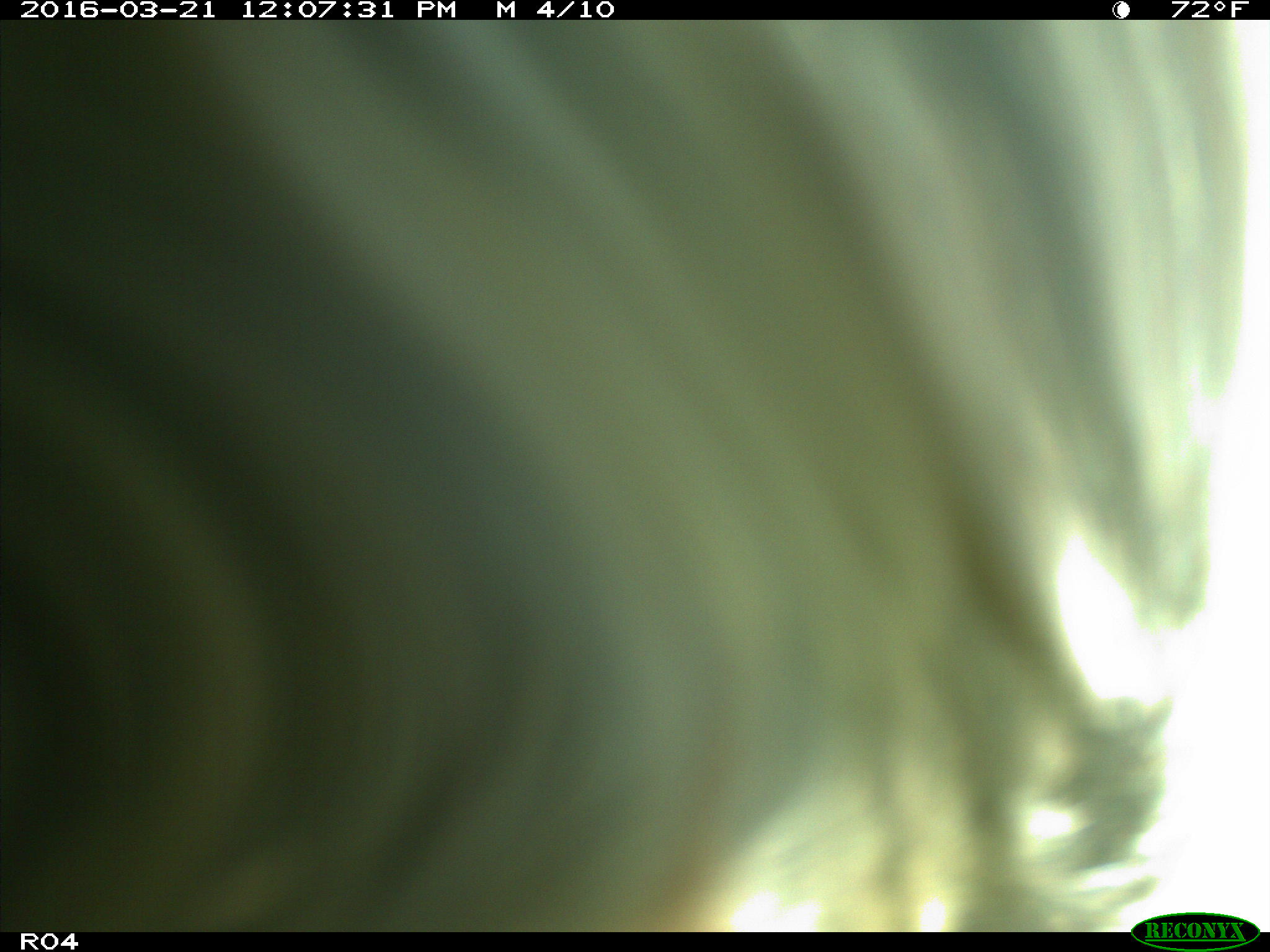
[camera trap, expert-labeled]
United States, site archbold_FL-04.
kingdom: Animalia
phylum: Chordata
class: Mammalia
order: Artiodactyla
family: Bovidae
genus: Bos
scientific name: Bos taurus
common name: domestic cow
Bos taurus (domestic cow).